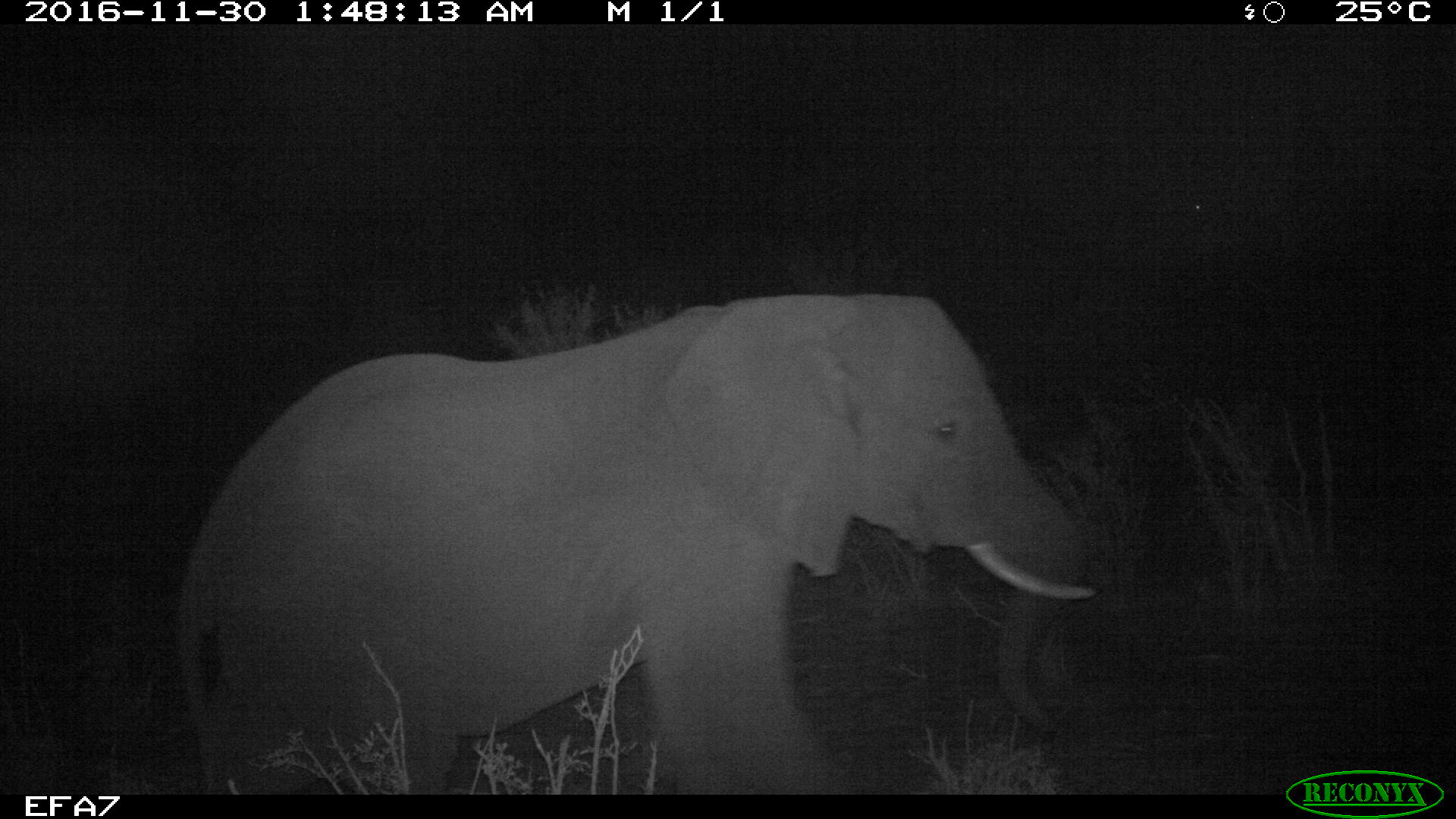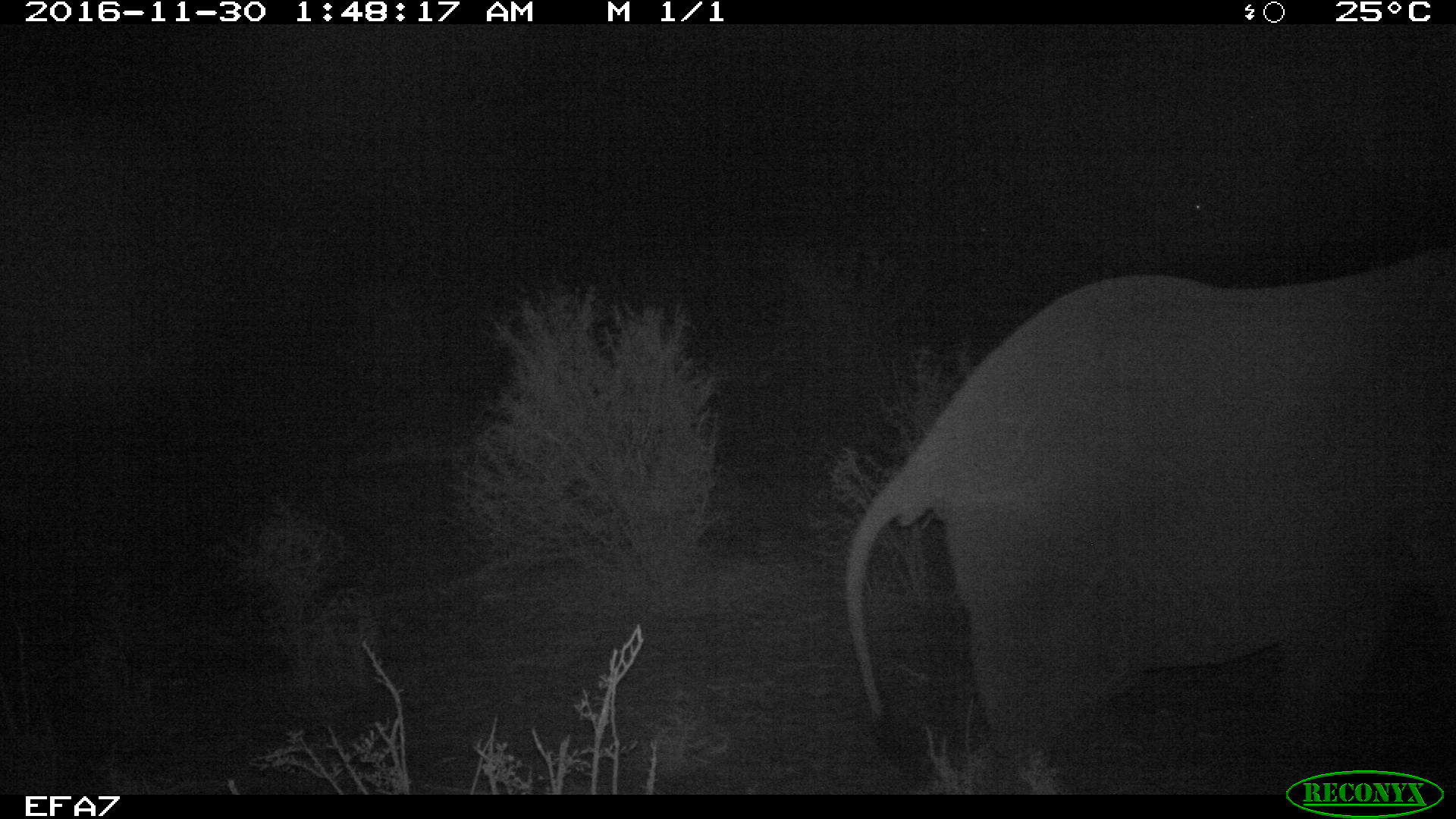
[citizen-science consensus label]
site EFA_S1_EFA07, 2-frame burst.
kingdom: Animalia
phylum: Chordata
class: Mammalia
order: Proboscidea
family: Elephantidae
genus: Loxodonta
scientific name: Loxodonta africana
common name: african bush elephant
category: elephant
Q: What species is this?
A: Elephant (african bush elephant) (Loxodonta africana).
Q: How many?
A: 1.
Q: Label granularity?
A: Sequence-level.